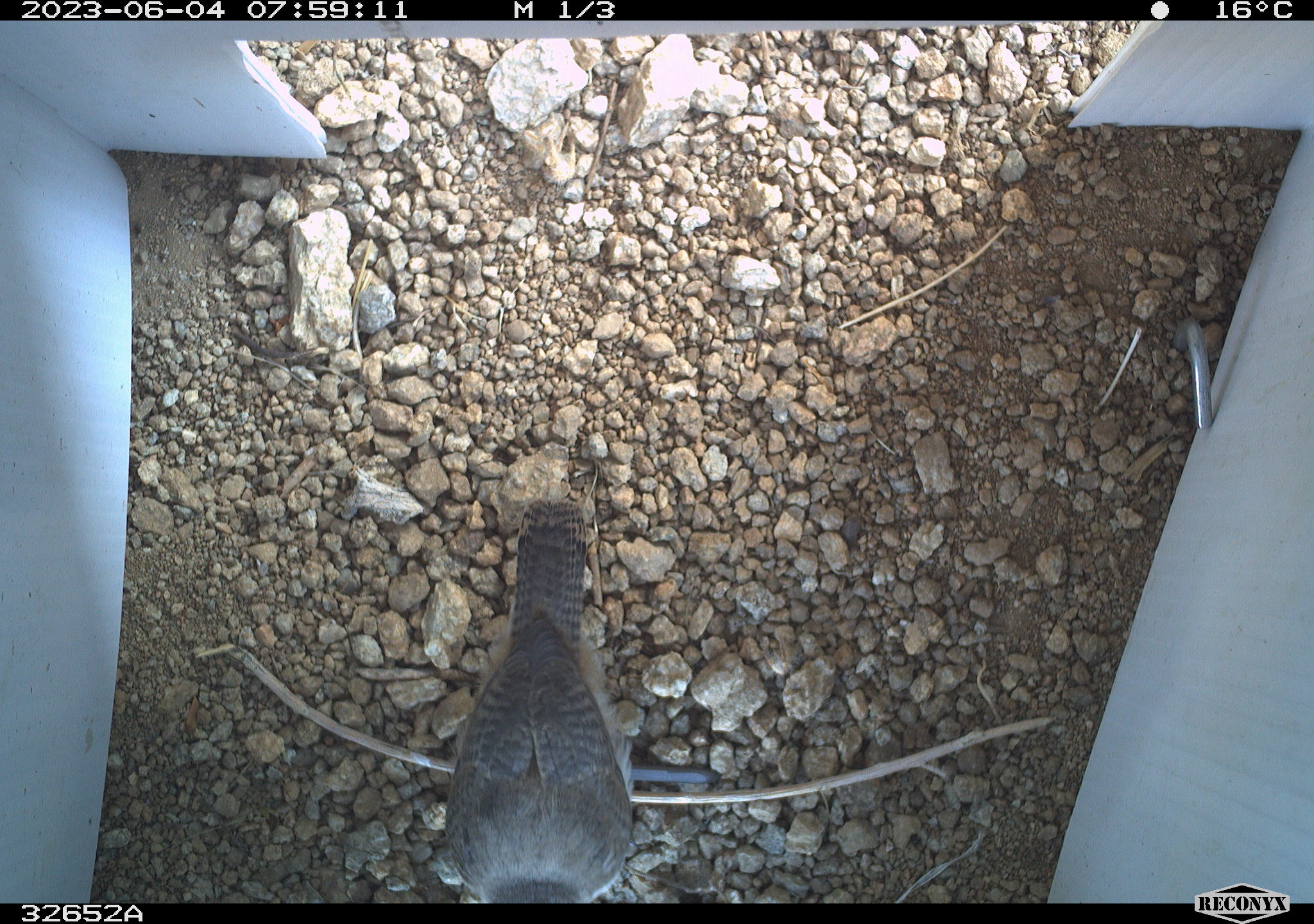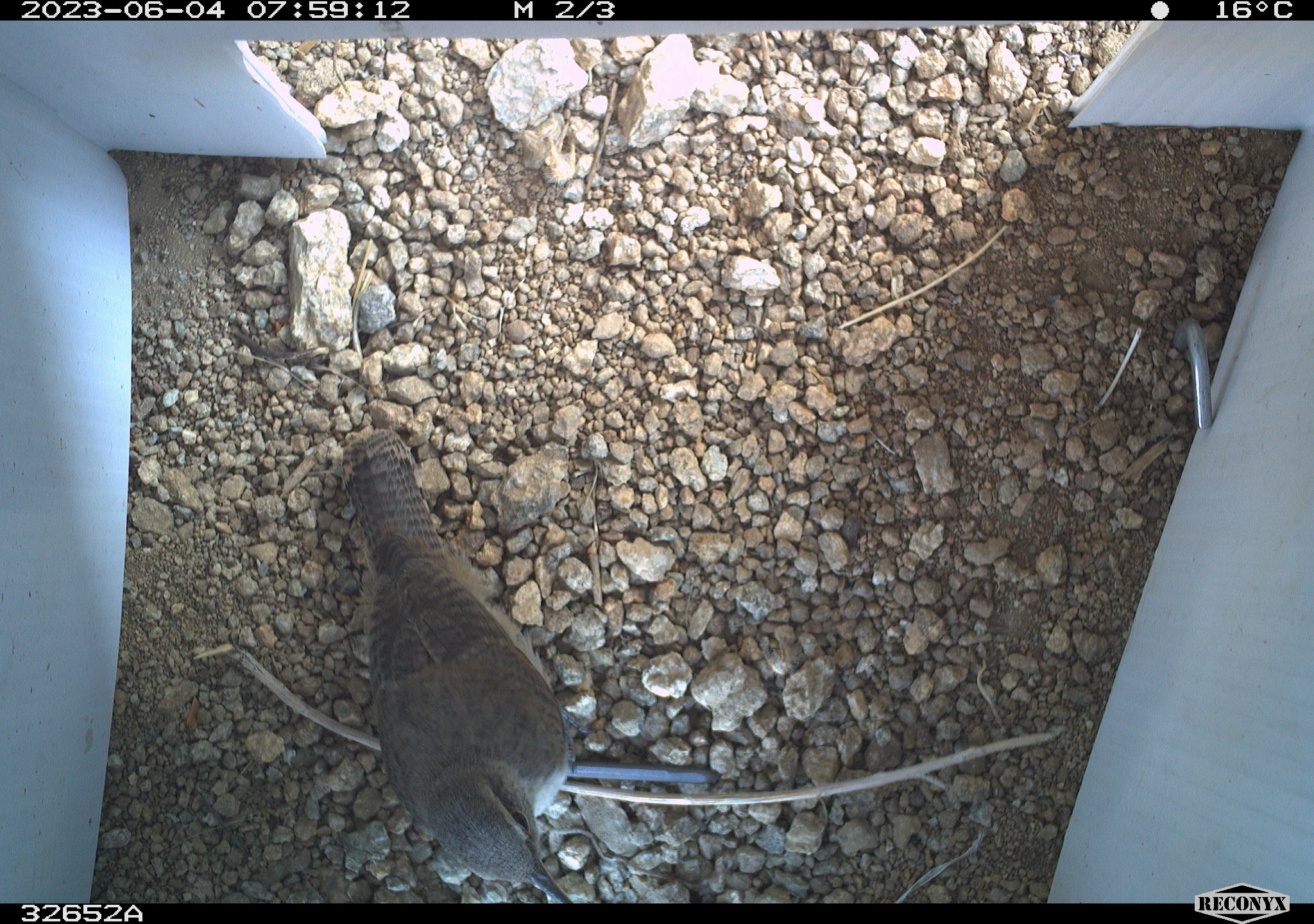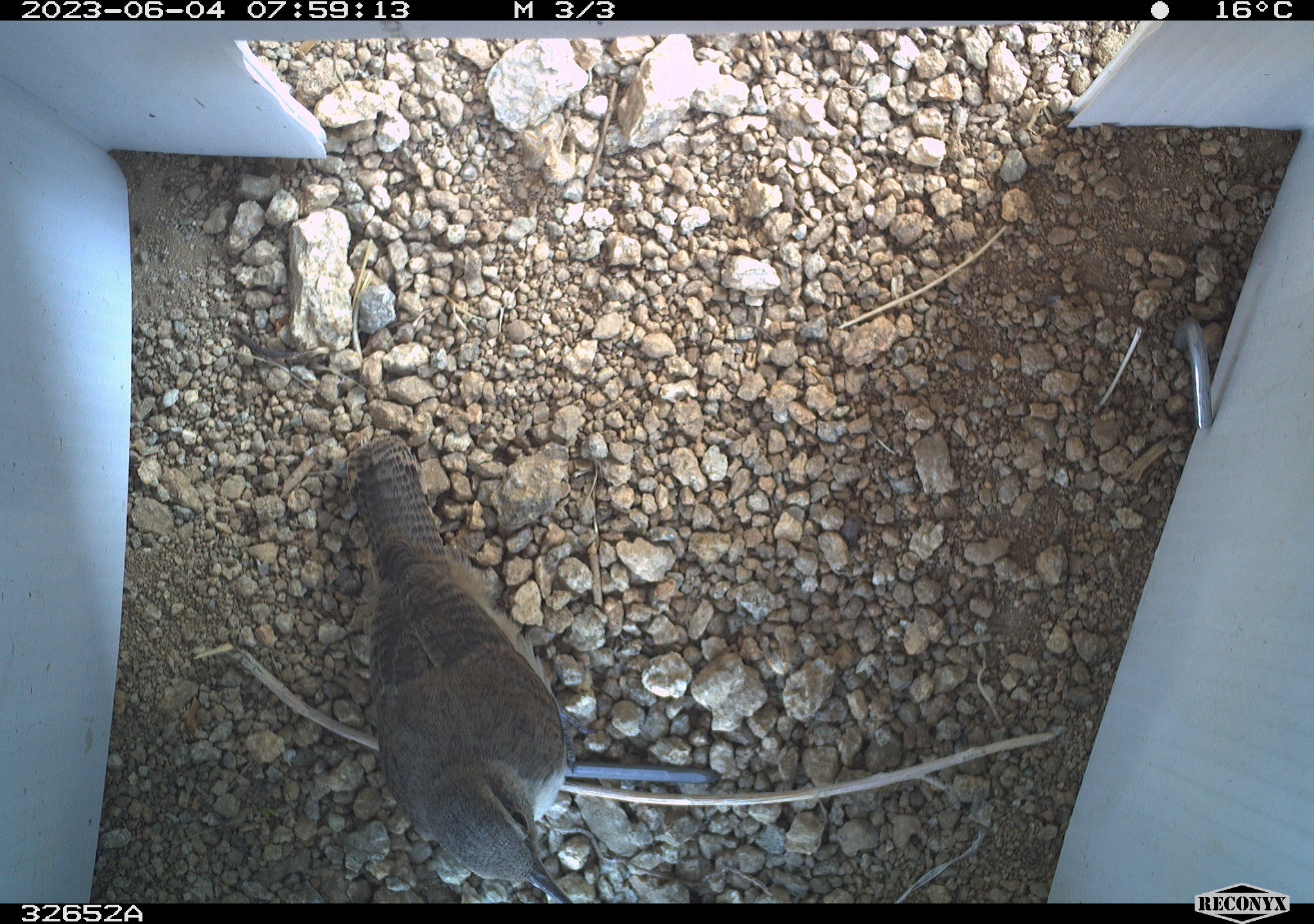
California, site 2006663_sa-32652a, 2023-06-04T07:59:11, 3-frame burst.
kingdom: Animalia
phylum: Chordata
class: Aves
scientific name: Aves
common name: bird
Bird (Aves).